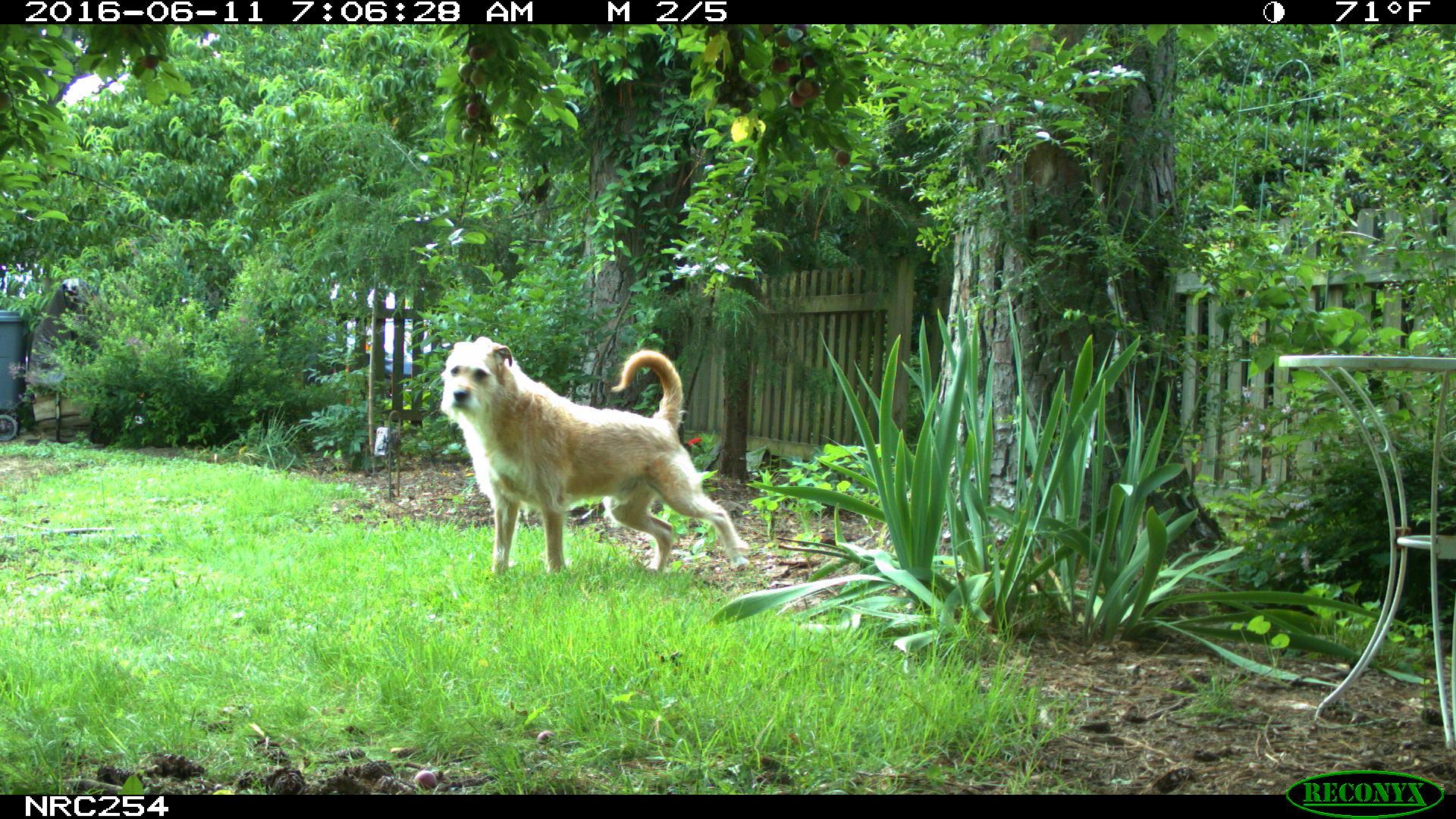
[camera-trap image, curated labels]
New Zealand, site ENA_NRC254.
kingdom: Animalia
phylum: Chordata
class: Mammalia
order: Carnivora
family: Canidae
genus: Canis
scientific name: Canis familiaris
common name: domestic dog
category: dog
Dog (domestic dog) (Canis familiaris).